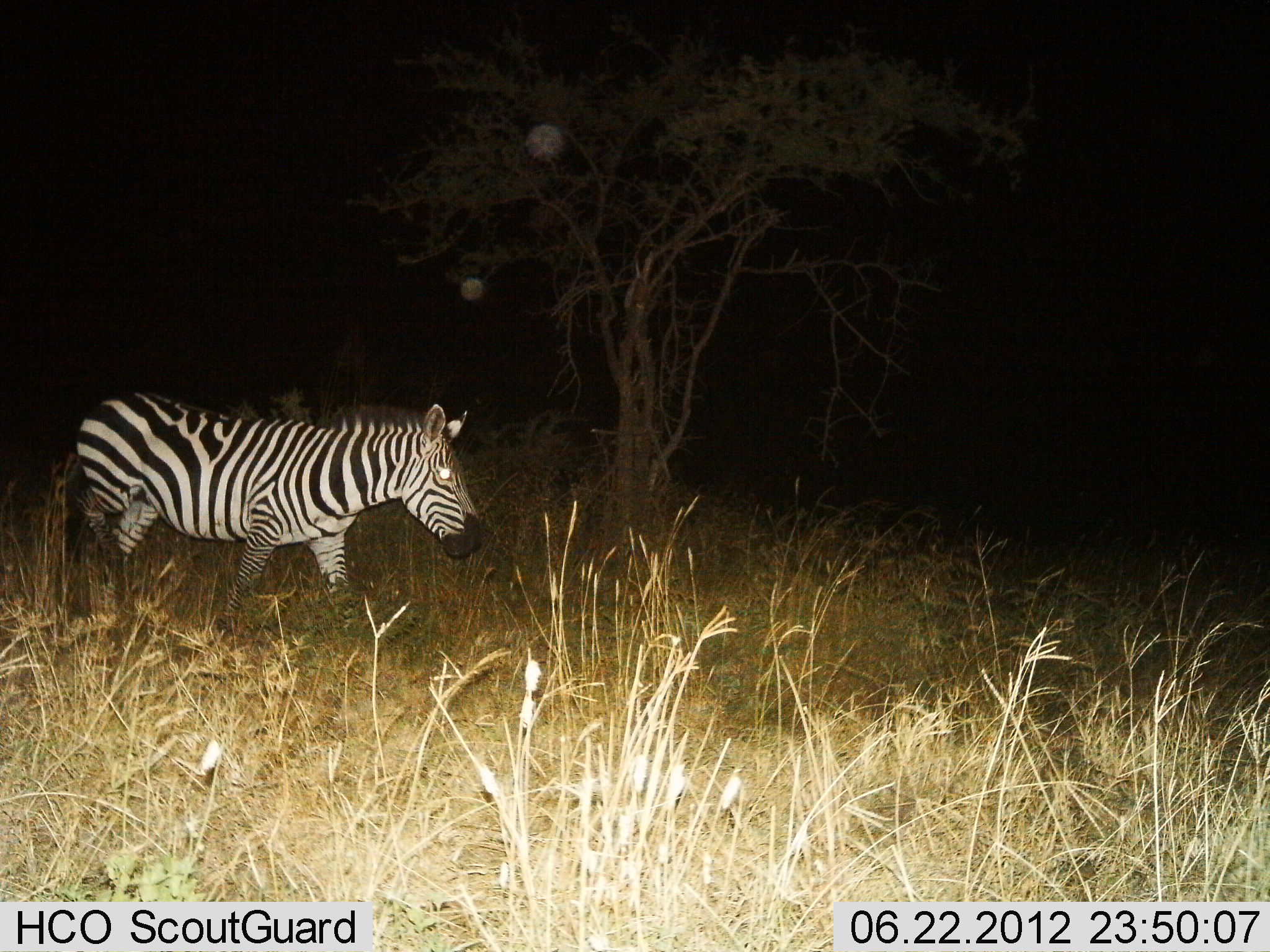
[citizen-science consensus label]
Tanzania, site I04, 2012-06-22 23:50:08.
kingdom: Animalia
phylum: Chordata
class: Mammalia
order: Perissodactyla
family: Equidae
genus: Equus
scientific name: Equus quagga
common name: plains zebra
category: zebra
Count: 1.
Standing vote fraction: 40%.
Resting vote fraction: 0%.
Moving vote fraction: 60%.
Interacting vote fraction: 0%.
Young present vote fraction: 0%.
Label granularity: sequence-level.